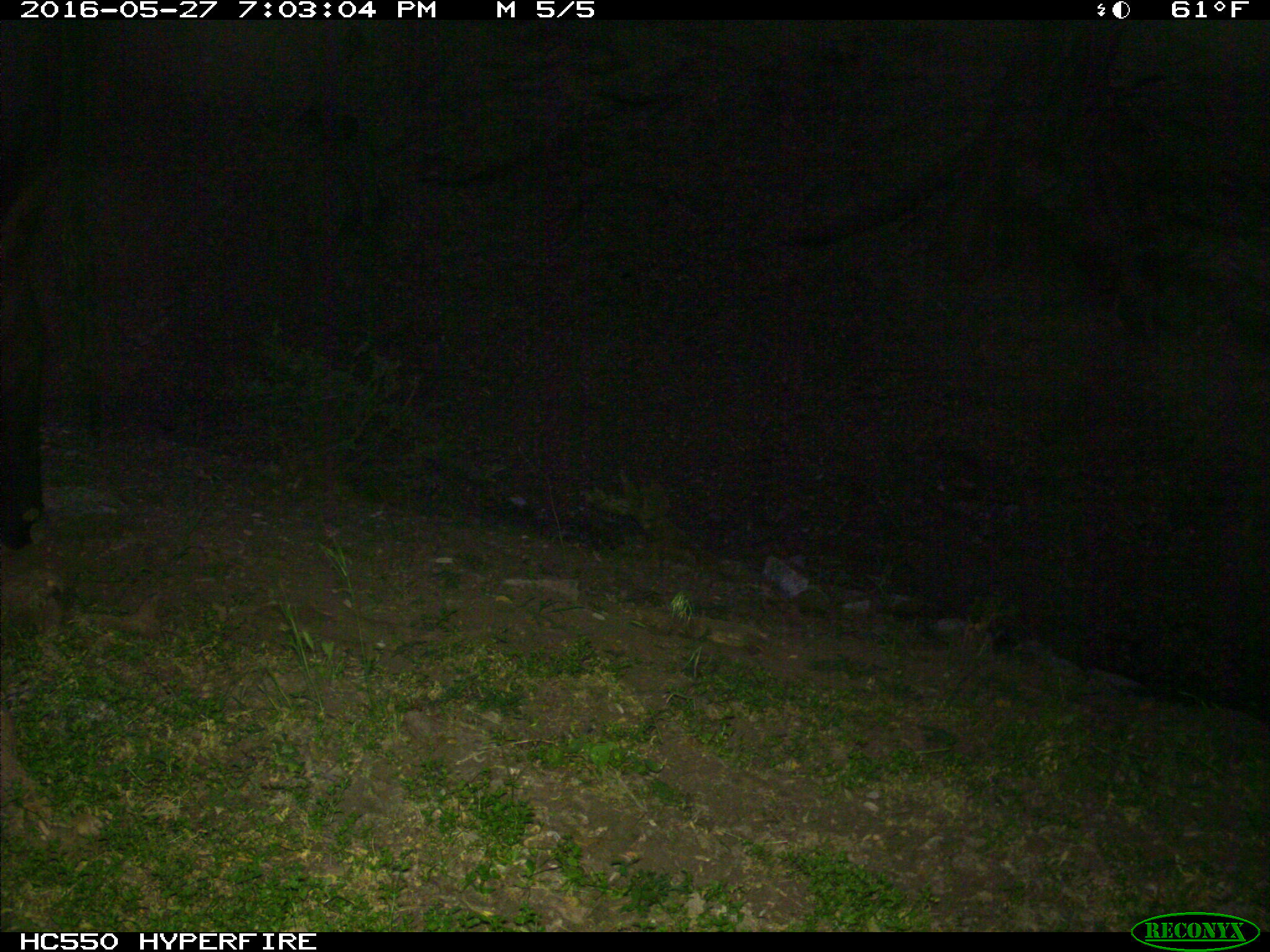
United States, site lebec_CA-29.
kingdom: Animalia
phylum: Chordata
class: Mammalia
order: Artiodactyla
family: Bovidae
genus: Bos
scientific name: Bos taurus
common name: domestic cow